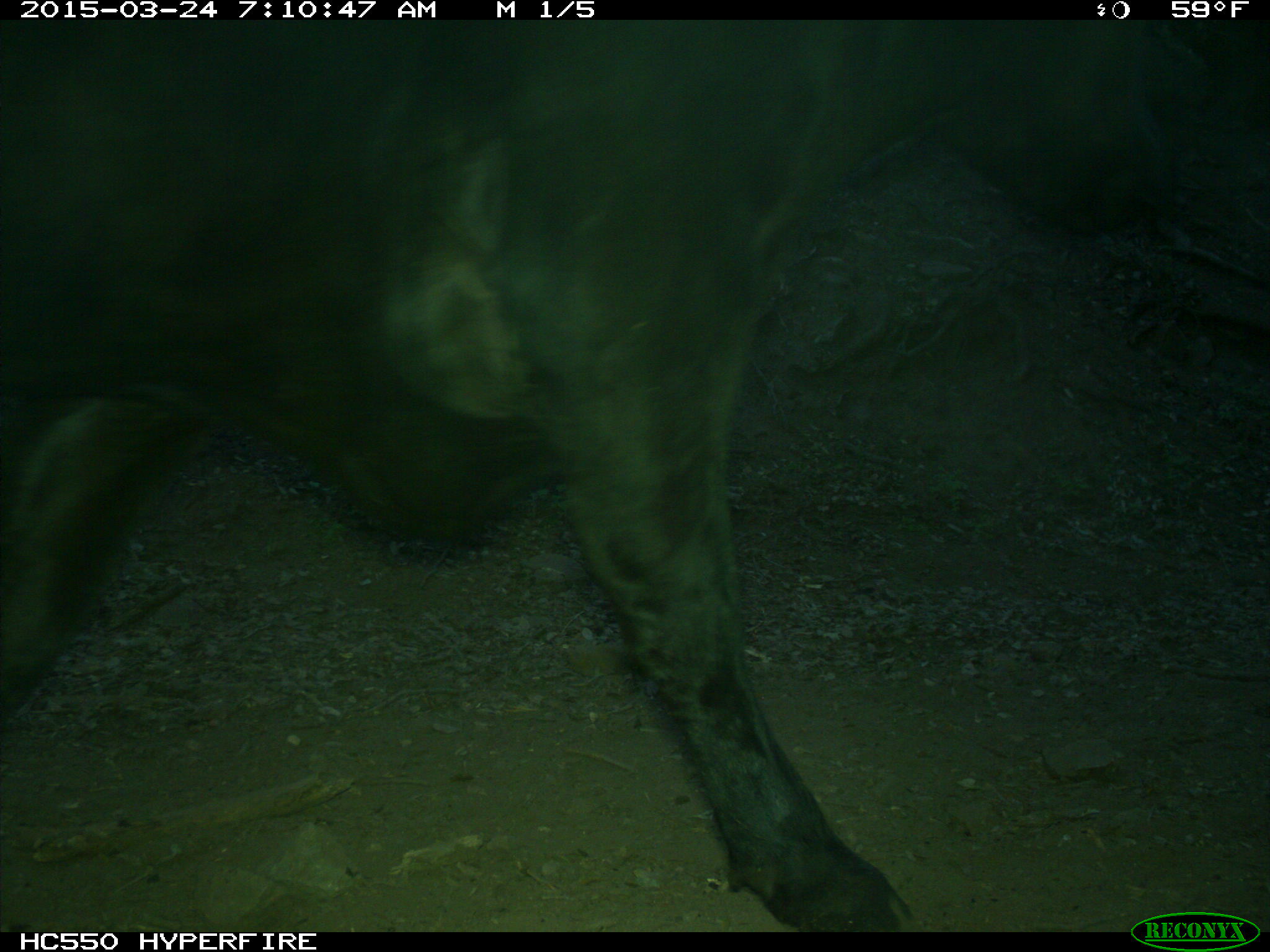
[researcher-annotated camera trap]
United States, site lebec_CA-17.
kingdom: Animalia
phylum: Chordata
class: Mammalia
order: Artiodactyla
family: Bovidae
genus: Bos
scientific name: Bos taurus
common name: domestic cow